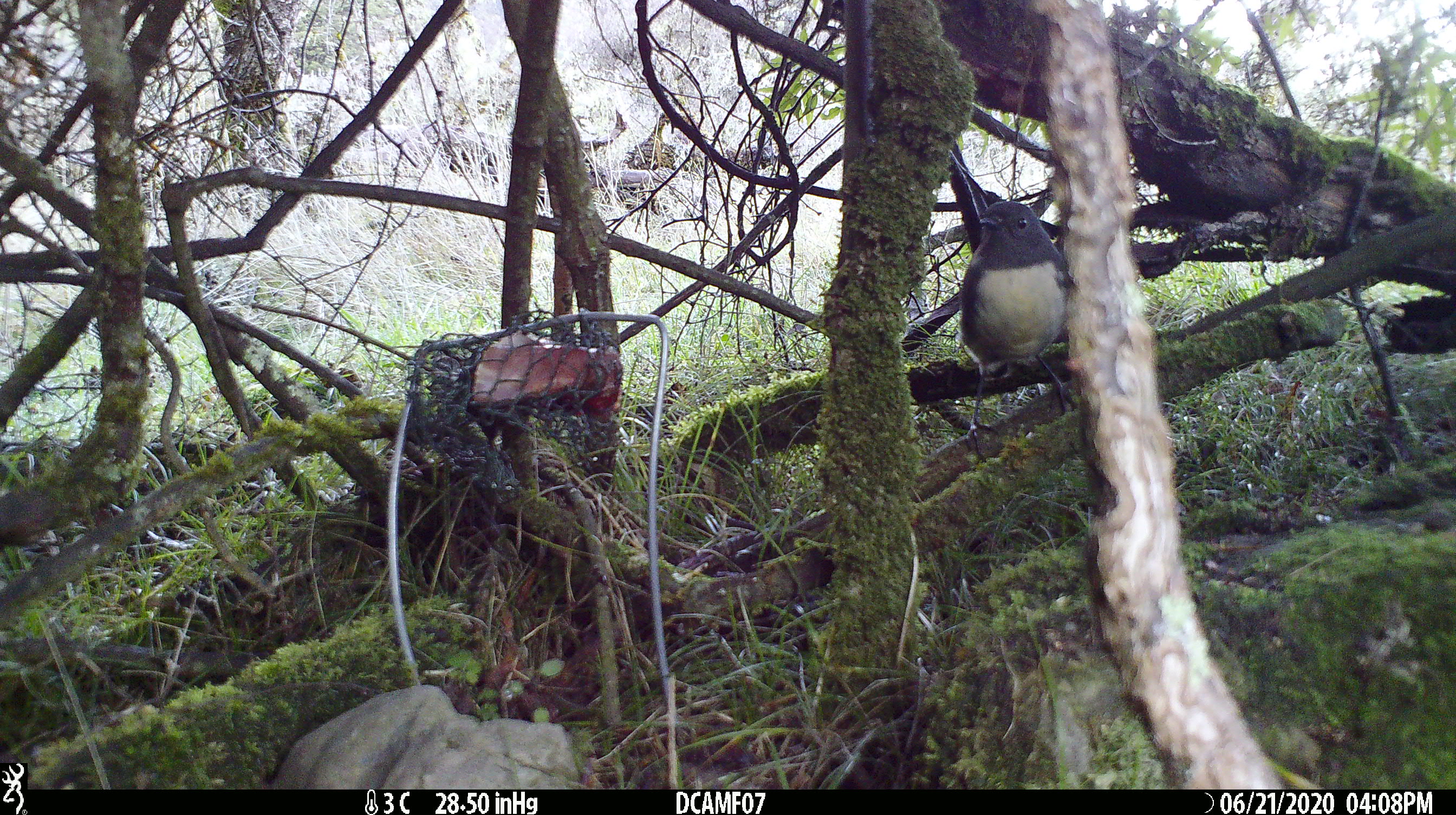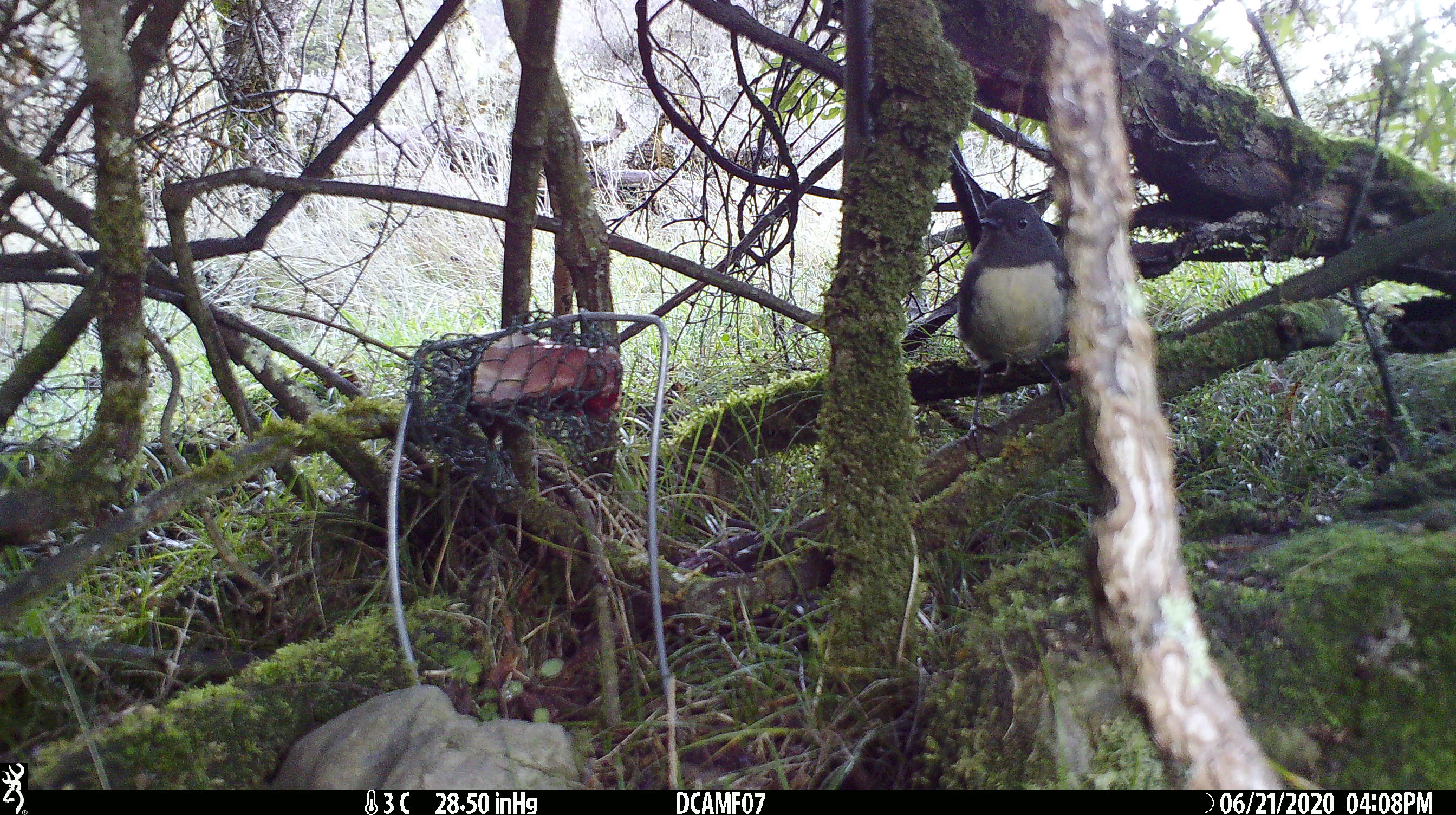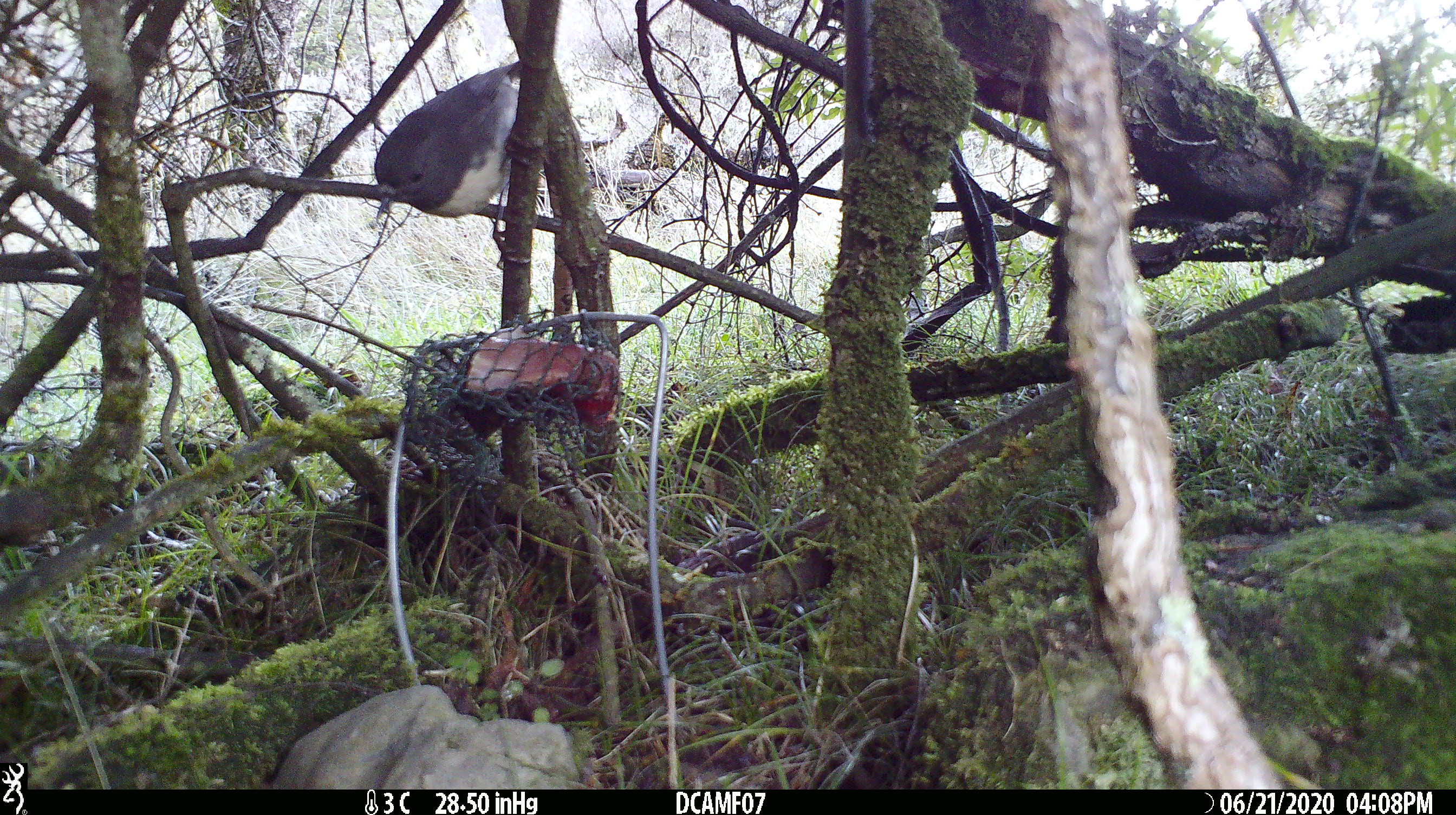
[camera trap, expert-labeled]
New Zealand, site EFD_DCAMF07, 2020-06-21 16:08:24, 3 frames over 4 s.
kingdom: Animalia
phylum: Chordata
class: Aves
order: Passeriformes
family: Petroicidae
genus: Petroica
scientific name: Petroica australis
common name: new zealand robin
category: robin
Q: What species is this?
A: Robin (new zealand robin) (Petroica australis).